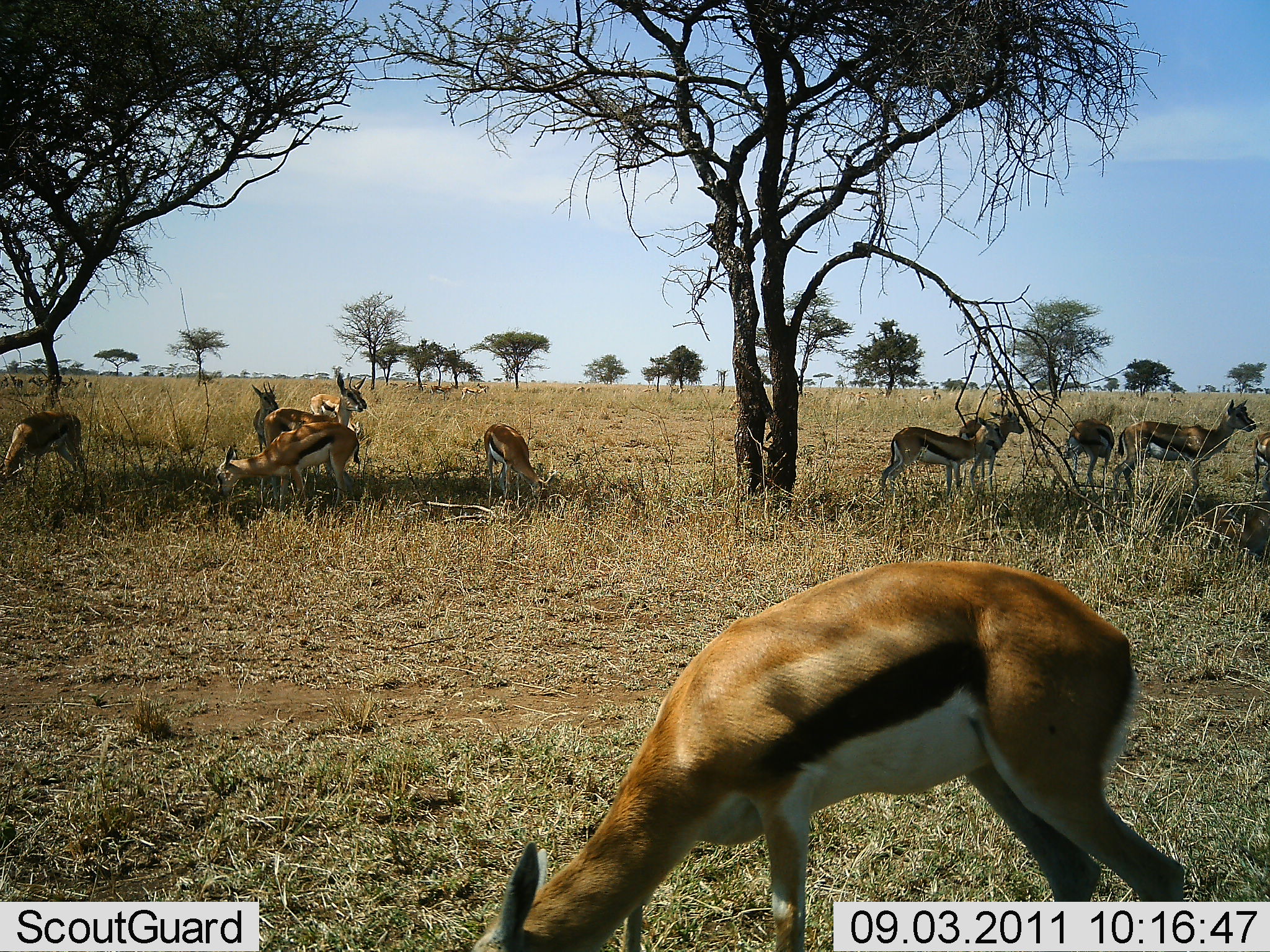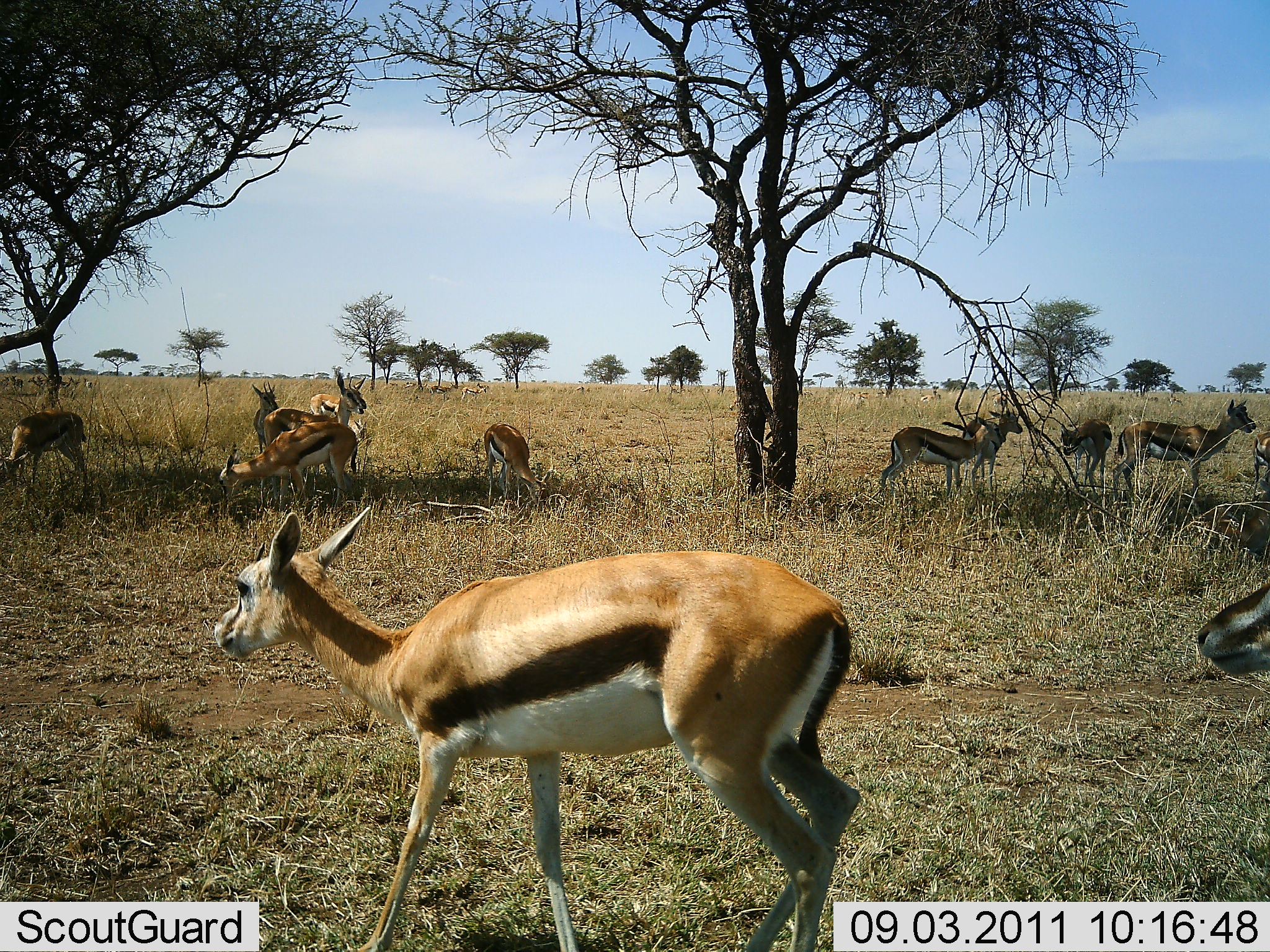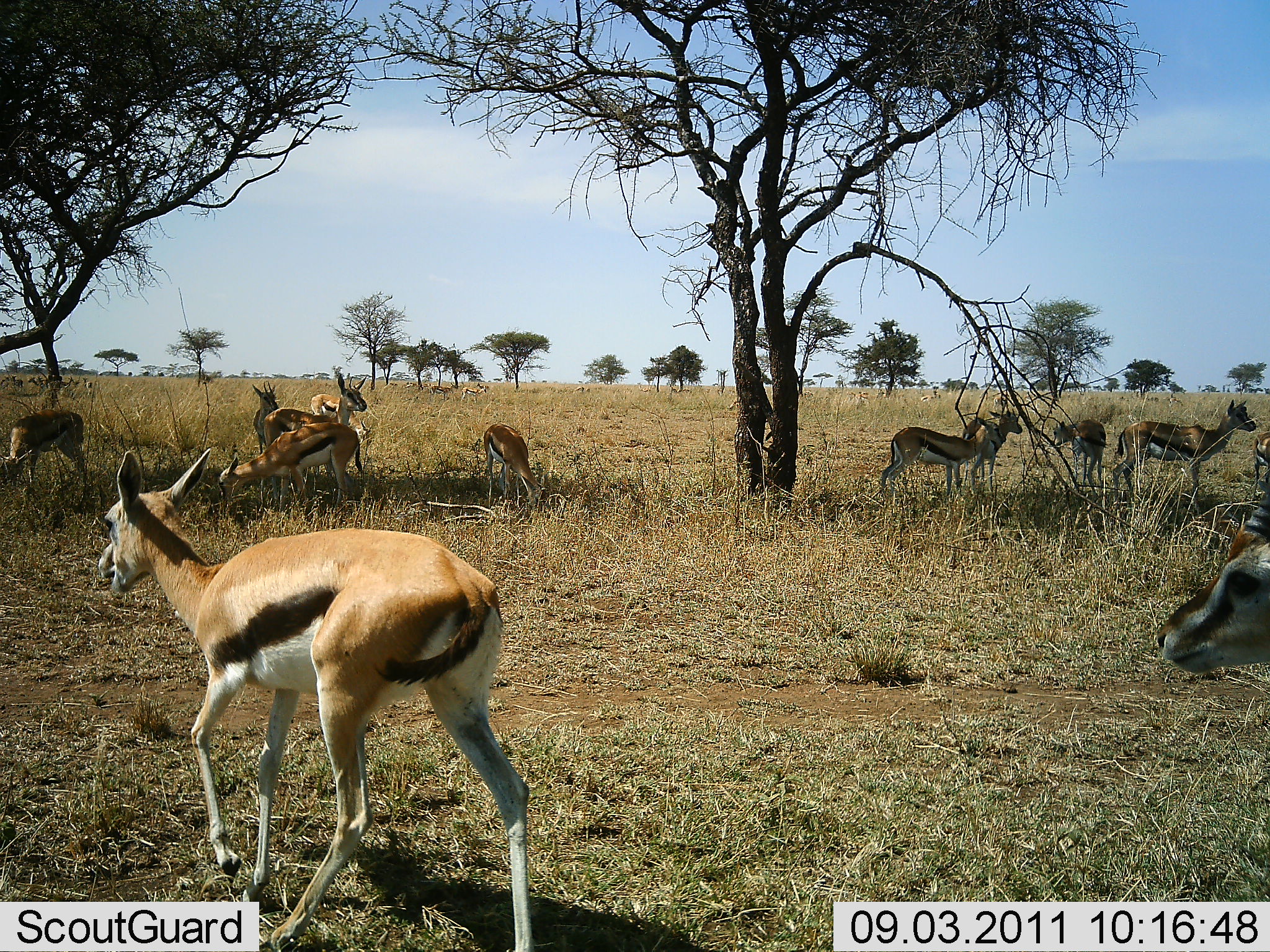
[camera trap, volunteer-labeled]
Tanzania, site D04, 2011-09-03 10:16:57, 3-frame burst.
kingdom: Animalia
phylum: Chordata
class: Mammalia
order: Artiodactyla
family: Bovidae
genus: Eudorcas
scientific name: Eudorcas thomsonii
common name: thomson's gazelle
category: gazellethomsons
Gazellethomsons (thomson's gazelle) (Eudorcas thomsonii), count 11-50. Behavior (volunteer vote fractions): standing 69%, resting 15%, moving 54%, interacting 0%. Young present (vote fraction): 0%. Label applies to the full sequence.